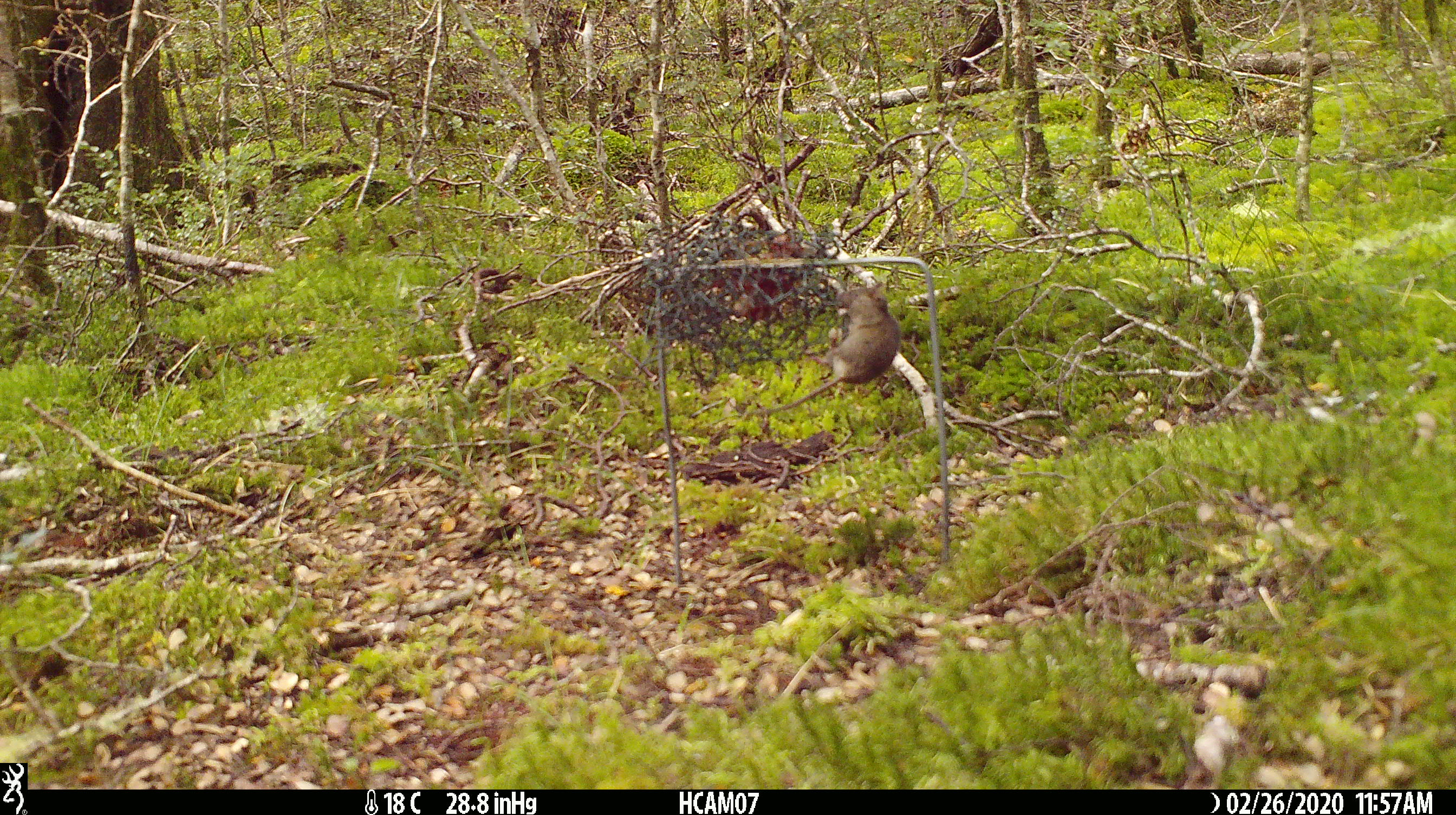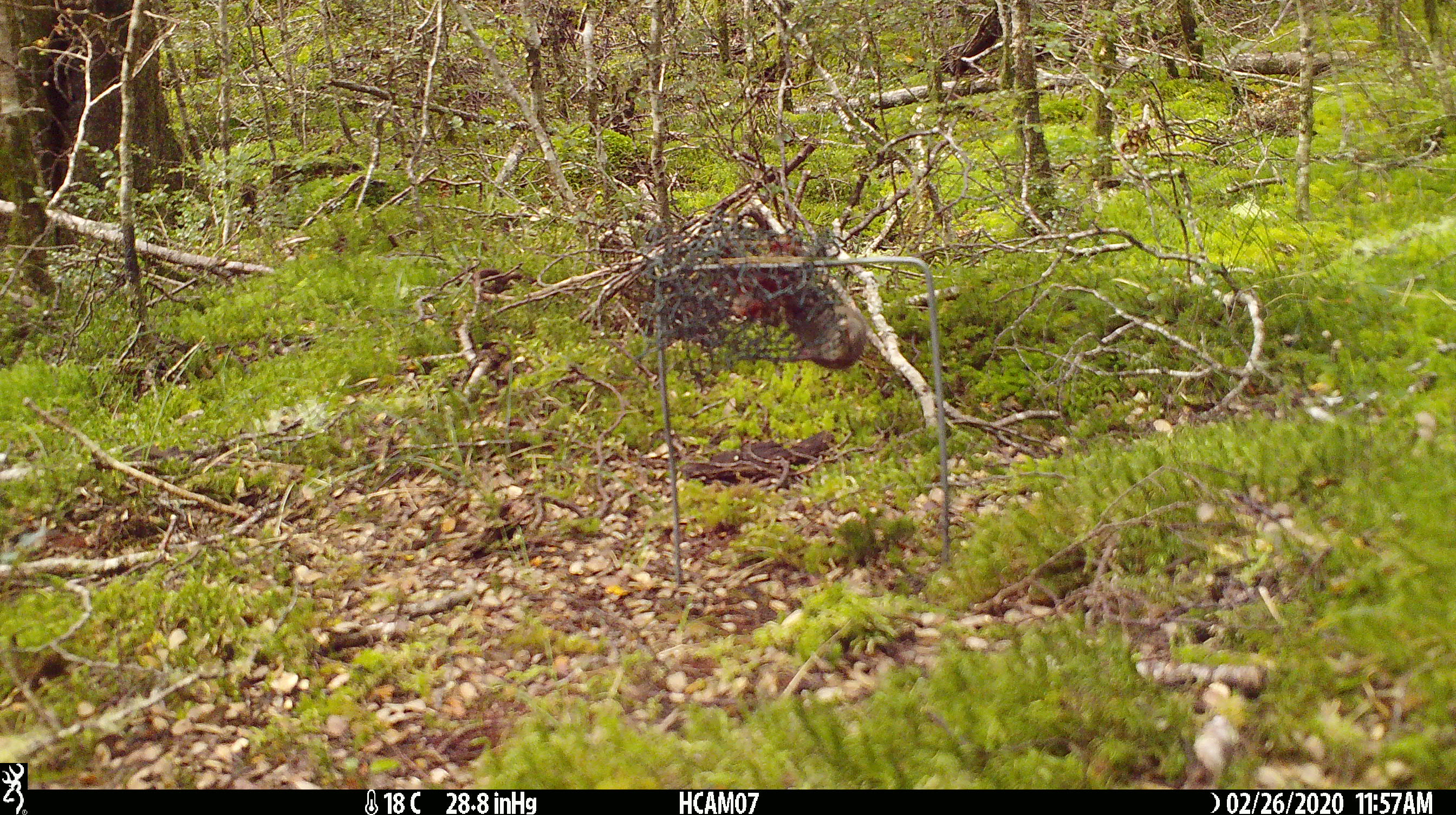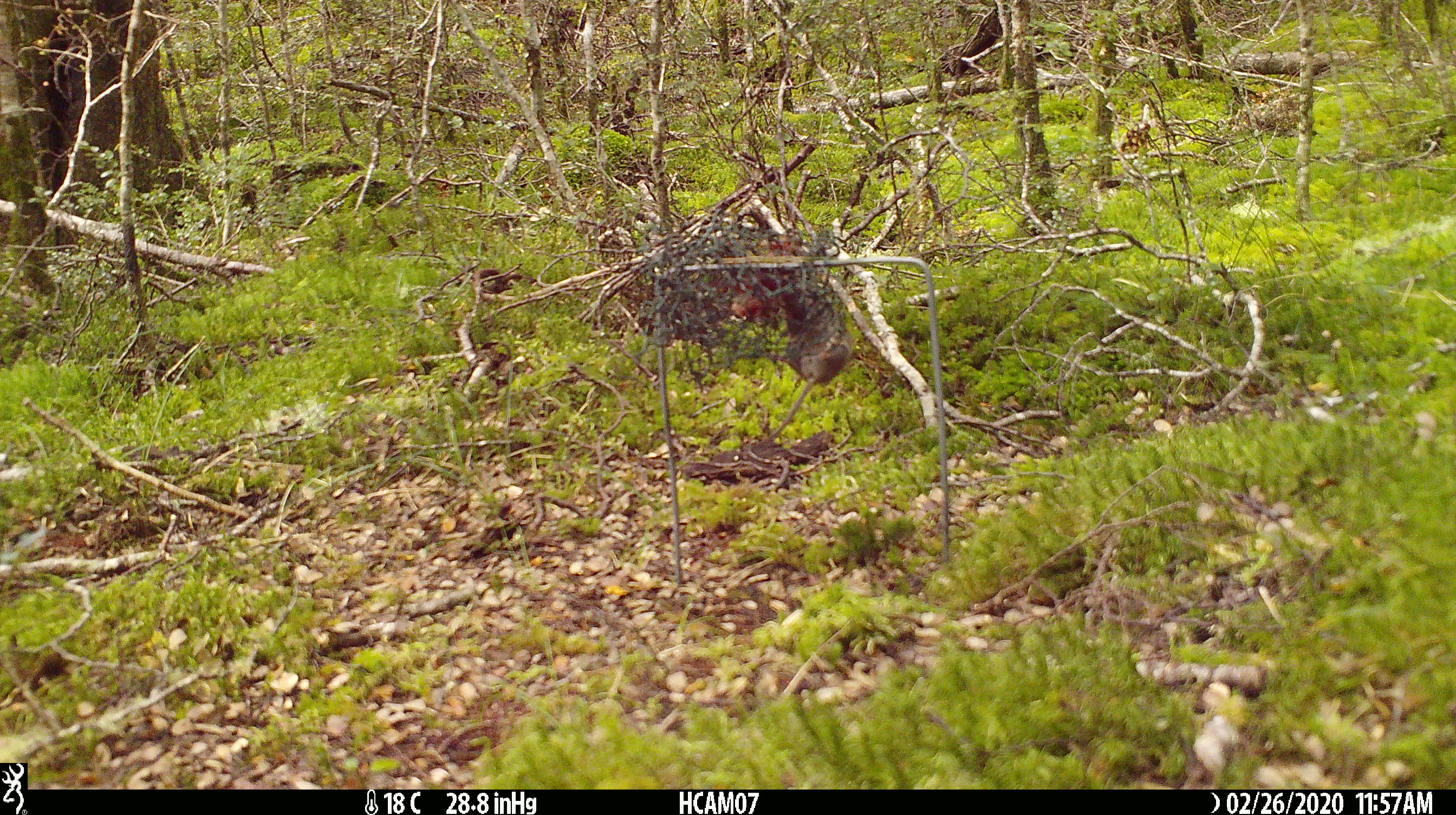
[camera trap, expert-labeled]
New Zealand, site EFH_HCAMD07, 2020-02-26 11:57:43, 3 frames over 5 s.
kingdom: Animalia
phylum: Chordata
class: Mammalia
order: Rodentia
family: Muridae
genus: Mus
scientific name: Mus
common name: mouse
Mouse (Mus).